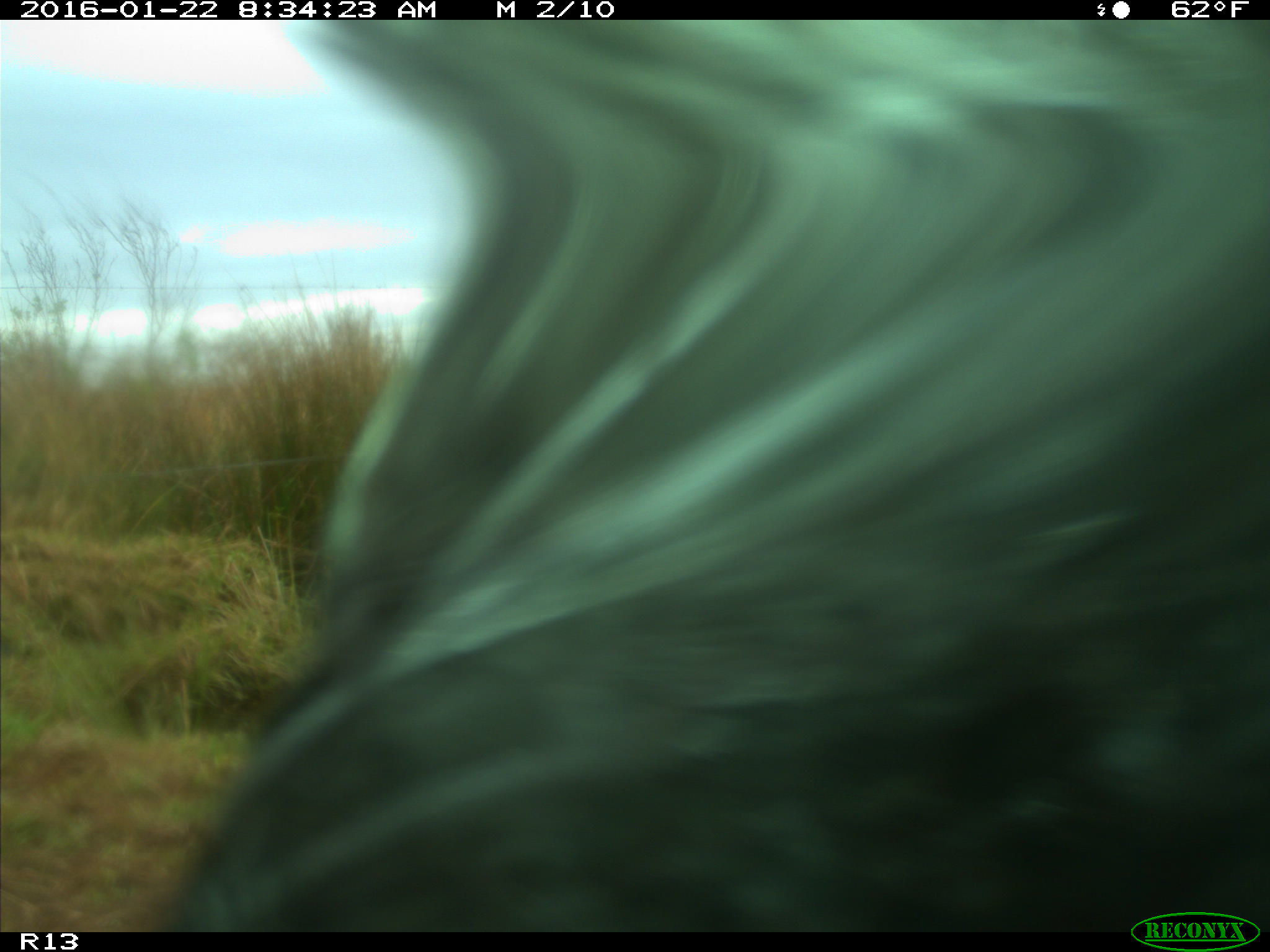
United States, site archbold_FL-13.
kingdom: Animalia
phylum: Chordata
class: Mammalia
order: Artiodactyla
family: Bovidae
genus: Bos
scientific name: Bos taurus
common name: domestic cow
Bos taurus (domestic cow).